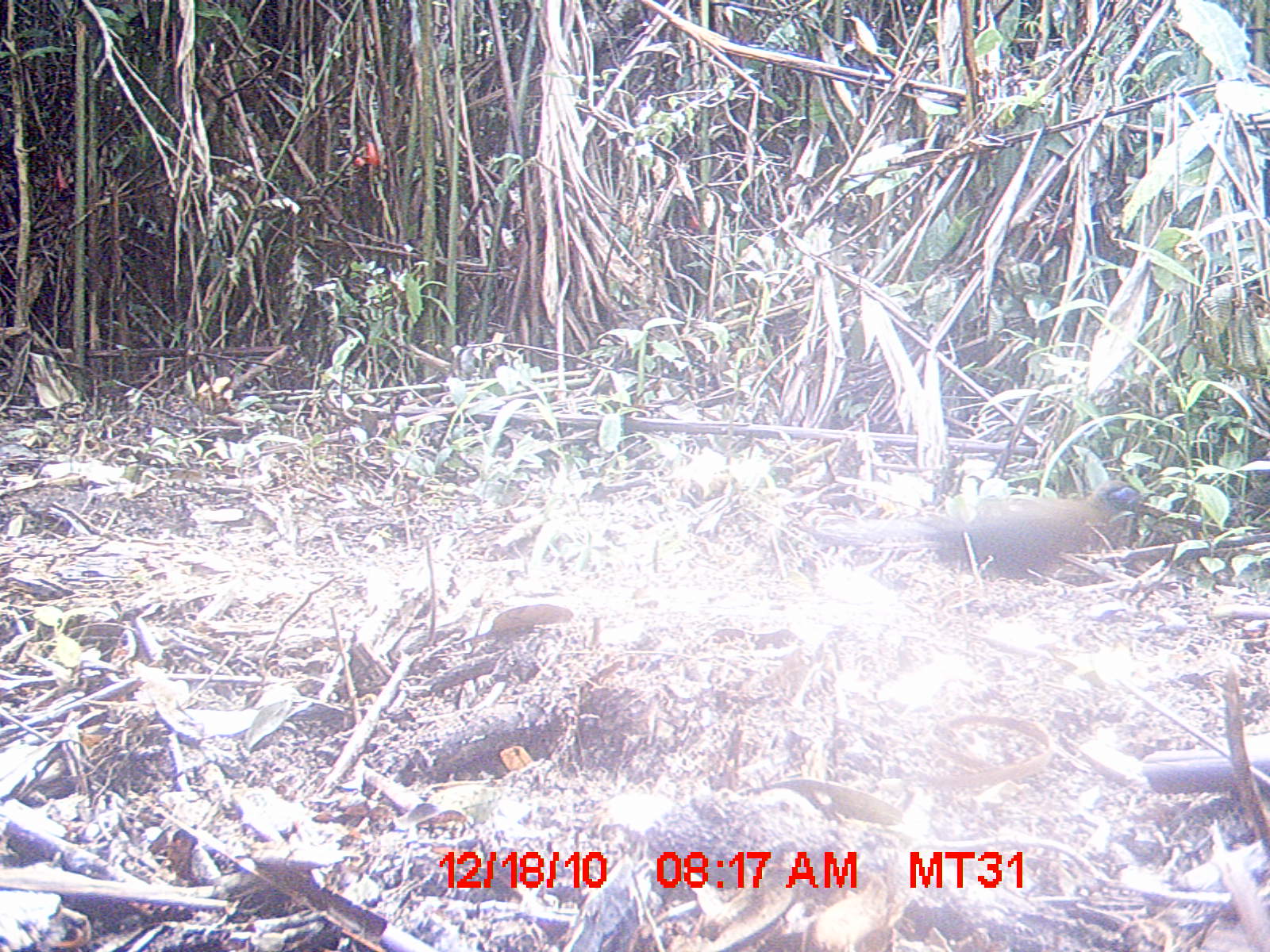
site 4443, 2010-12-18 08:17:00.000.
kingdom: Animalia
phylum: Chordata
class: Aves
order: Cuculiformes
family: Cuculidae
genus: Coua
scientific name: Coua serriana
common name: red-breasted coua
Coua serriana (red-breasted coua), count 1.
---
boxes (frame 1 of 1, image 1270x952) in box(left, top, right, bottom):
coua serriana: box(795, 481, 1169, 579)